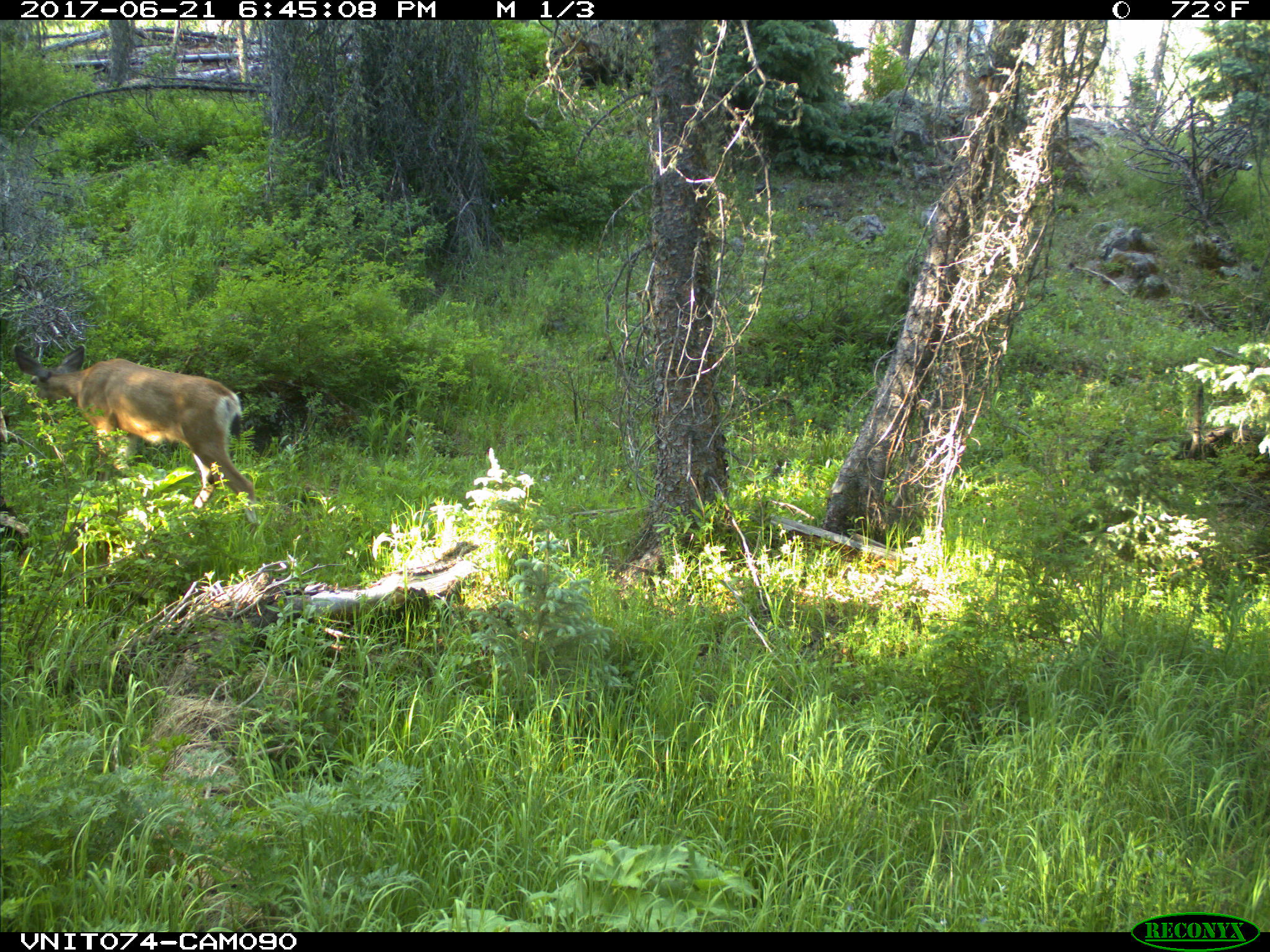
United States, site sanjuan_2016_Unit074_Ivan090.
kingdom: Animalia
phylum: Chordata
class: Mammalia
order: Artiodactyla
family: Cervidae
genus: Odocoileus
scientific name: Odocoileus hemionus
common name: mule deer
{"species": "Odocoileus hemionus (mule deer)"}